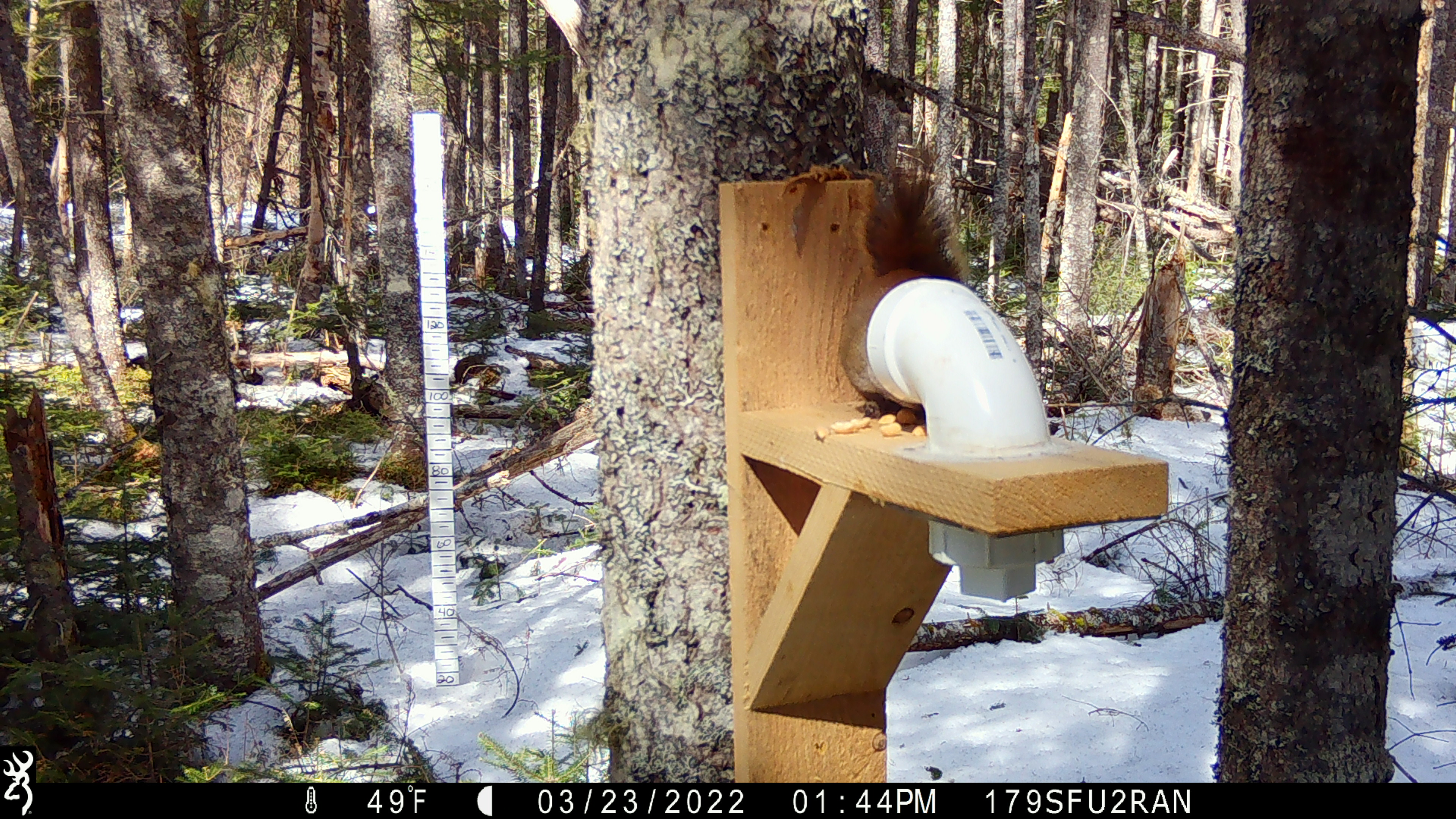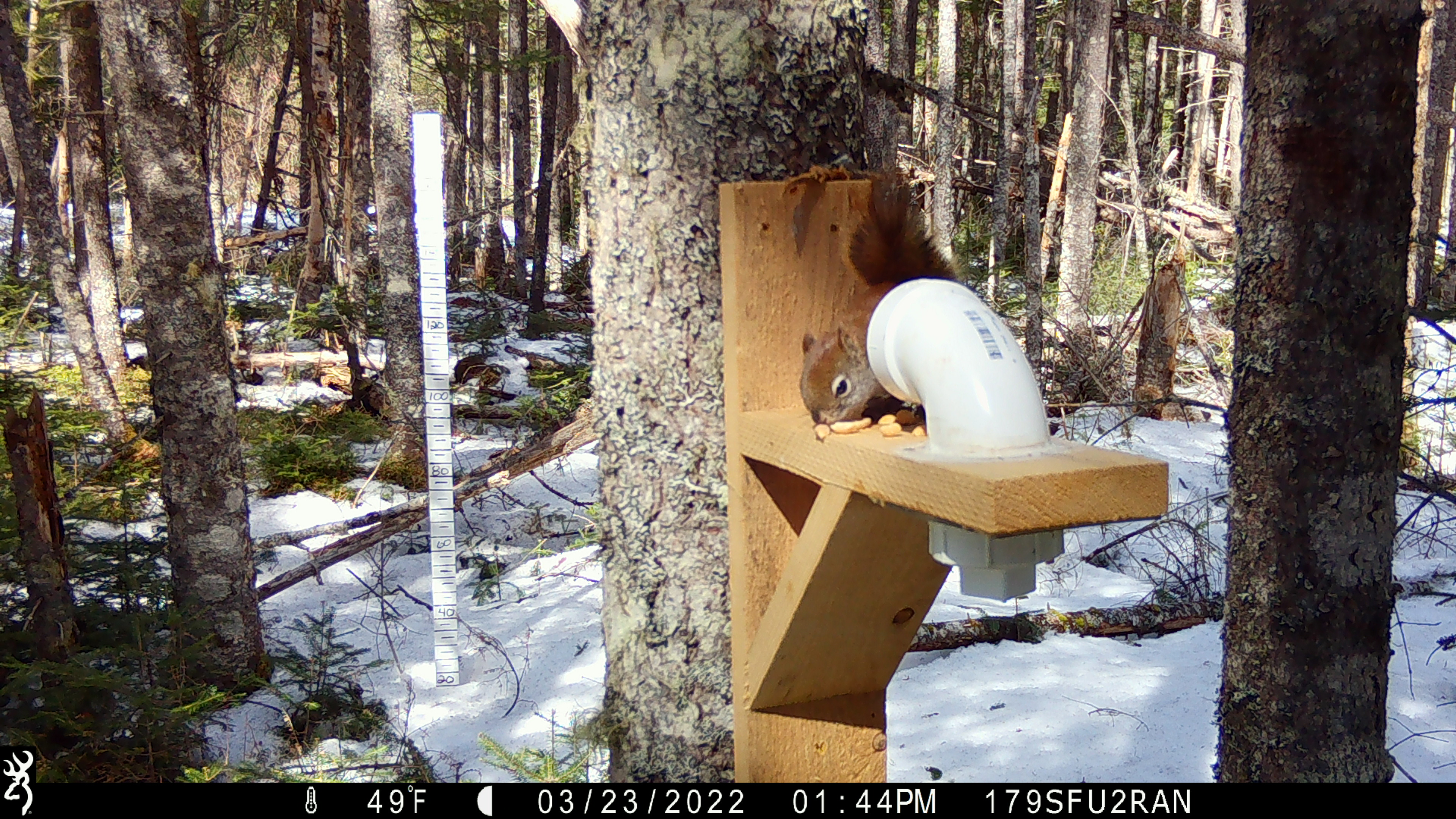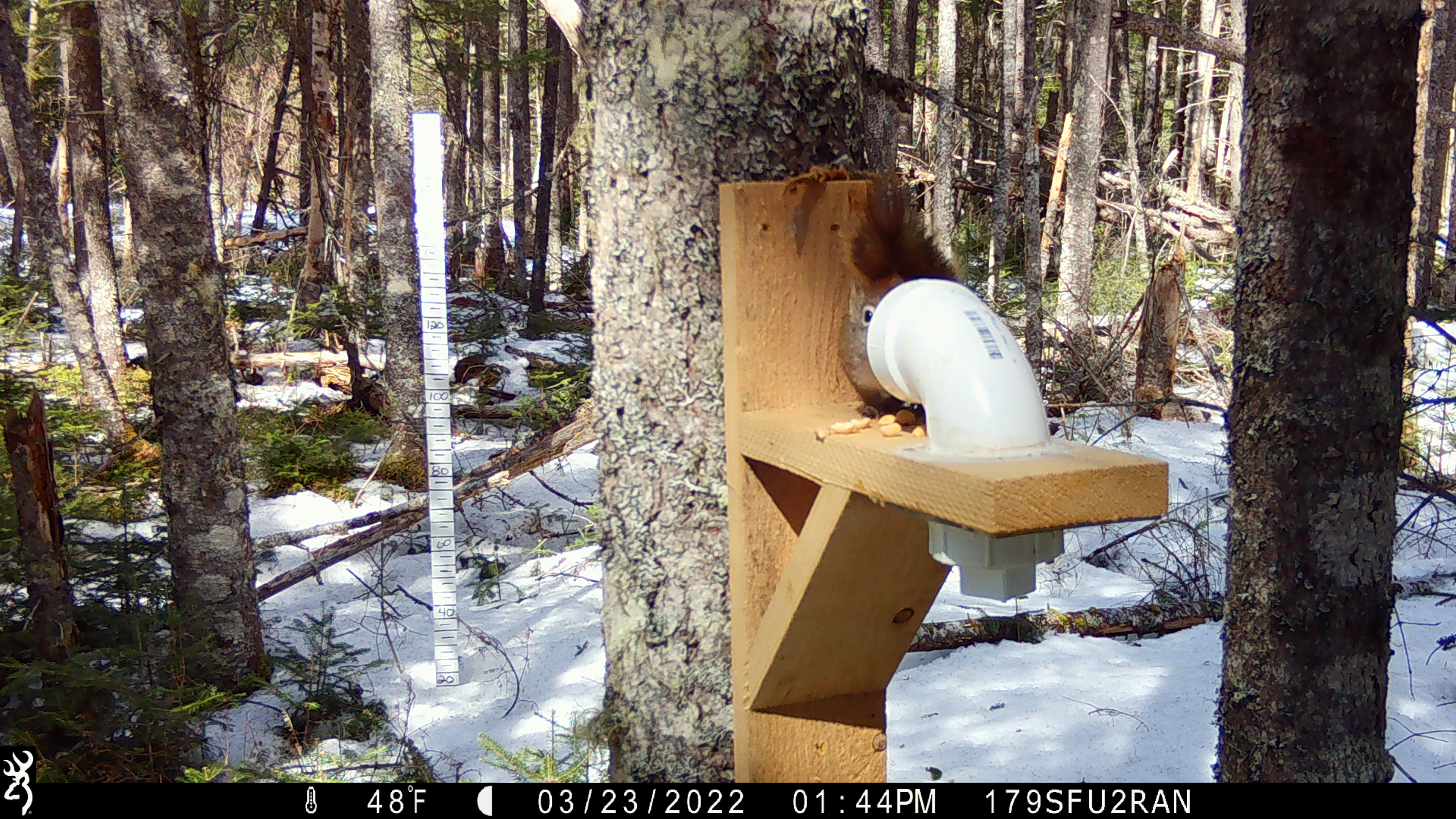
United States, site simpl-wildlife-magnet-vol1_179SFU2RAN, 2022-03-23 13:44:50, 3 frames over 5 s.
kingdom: Animalia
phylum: Chordata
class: Mammalia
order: Rodentia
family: Sciuridae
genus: Tamiasciurus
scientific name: Tamiasciurus hudsonicus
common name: red squirrel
Red squirrel (Tamiasciurus hudsonicus).